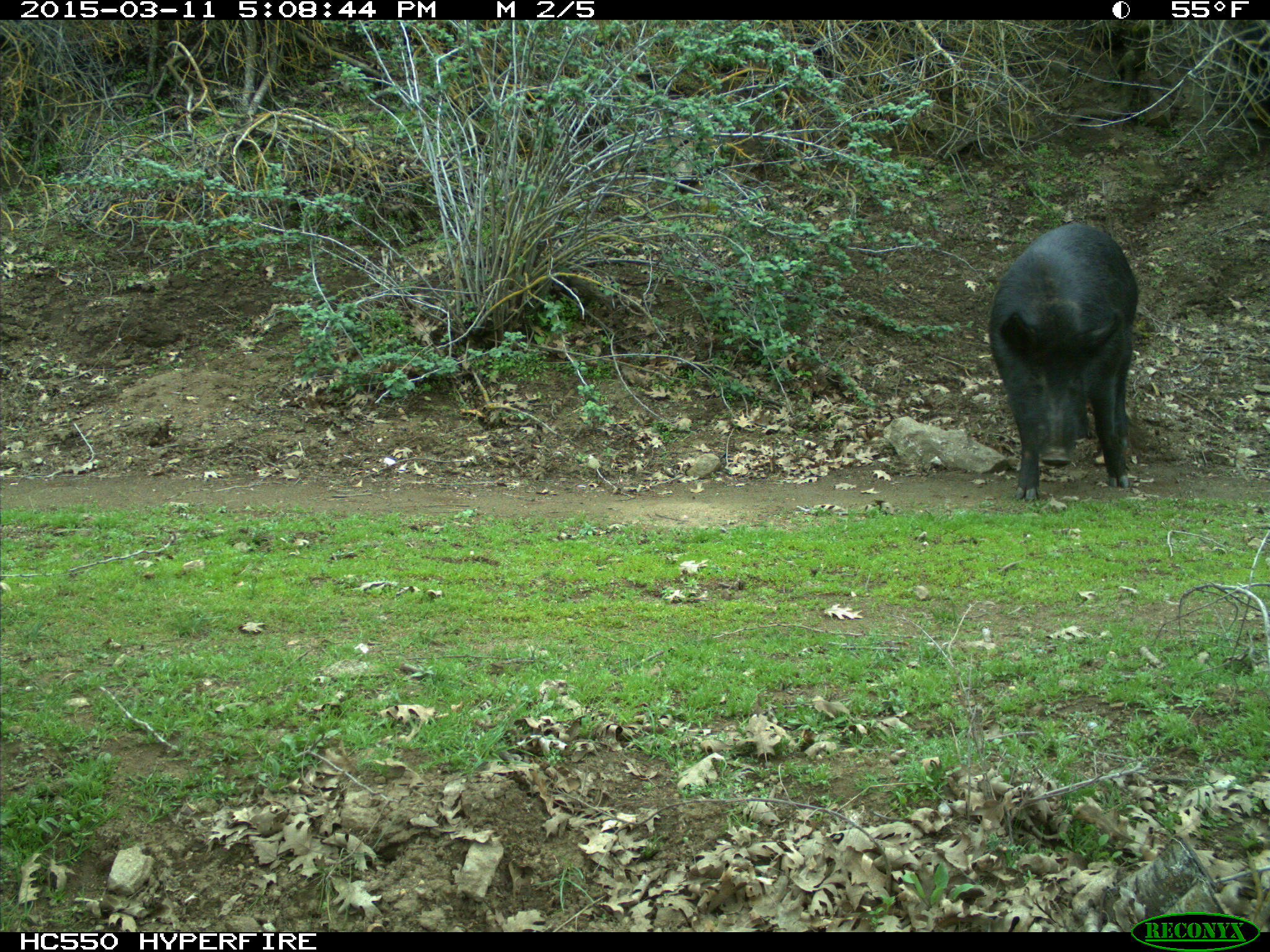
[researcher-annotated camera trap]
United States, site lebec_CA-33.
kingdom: Animalia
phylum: Chordata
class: Mammalia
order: Artiodactyla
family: Suidae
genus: Sus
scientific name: Sus scrofa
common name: wild boar